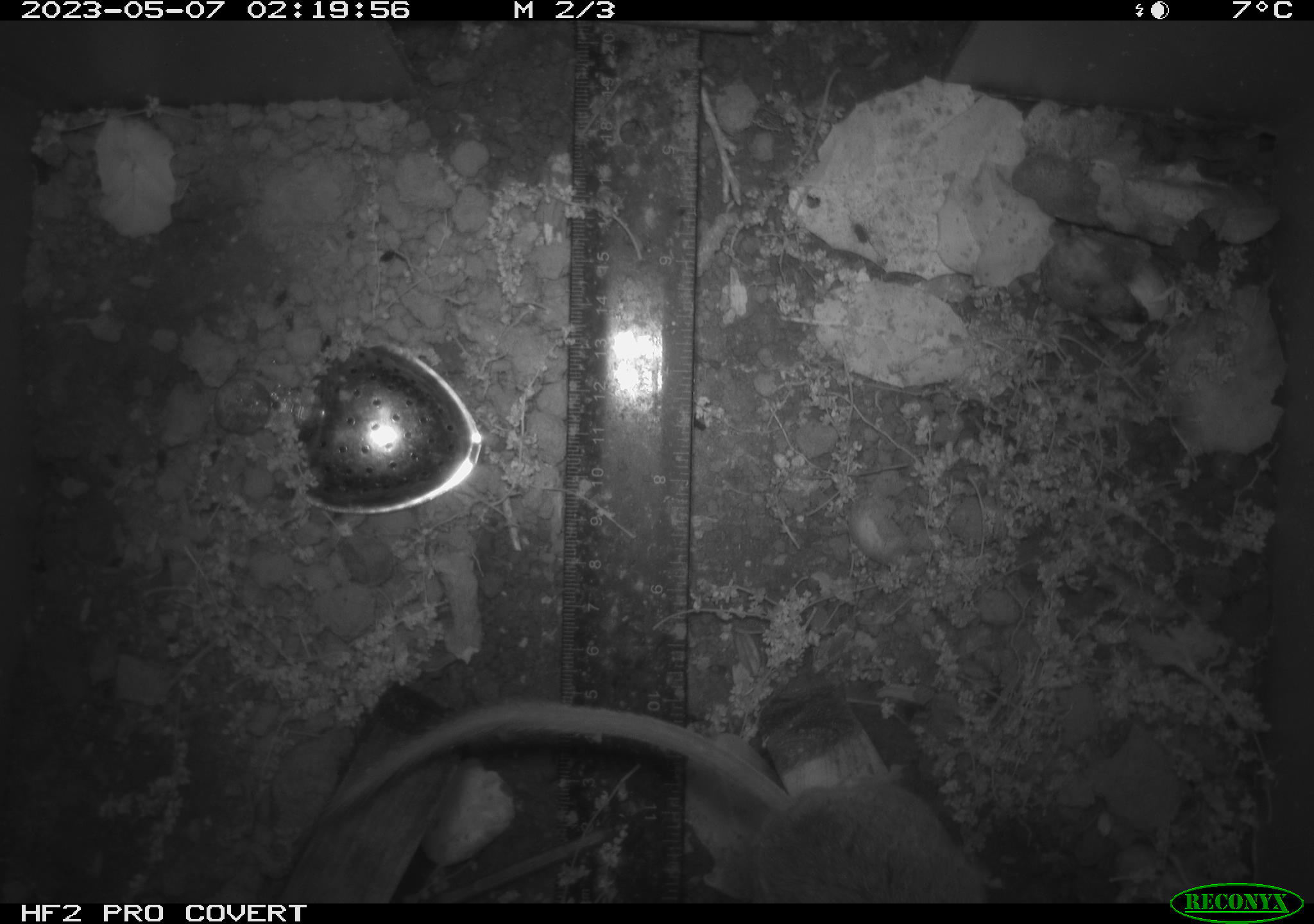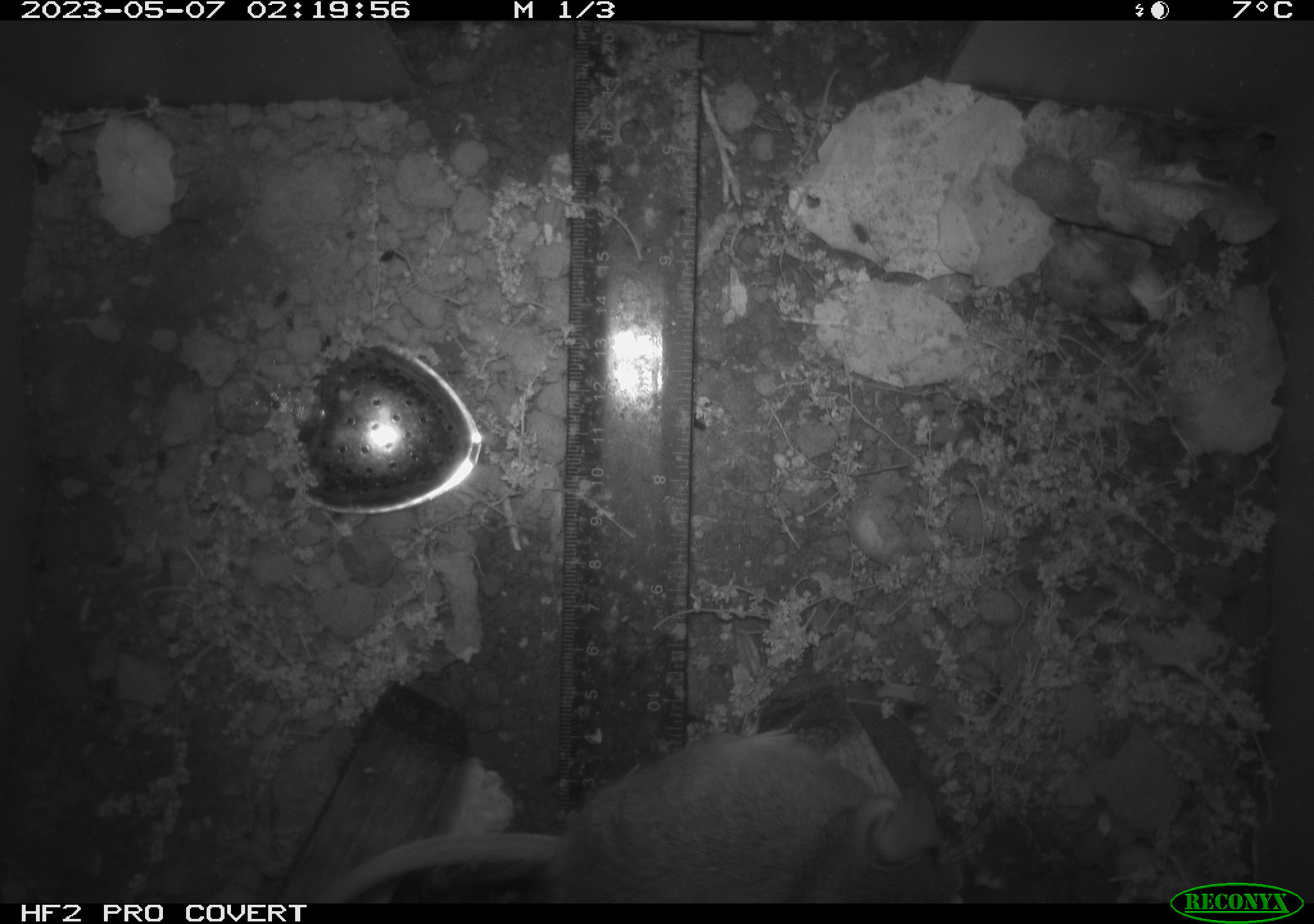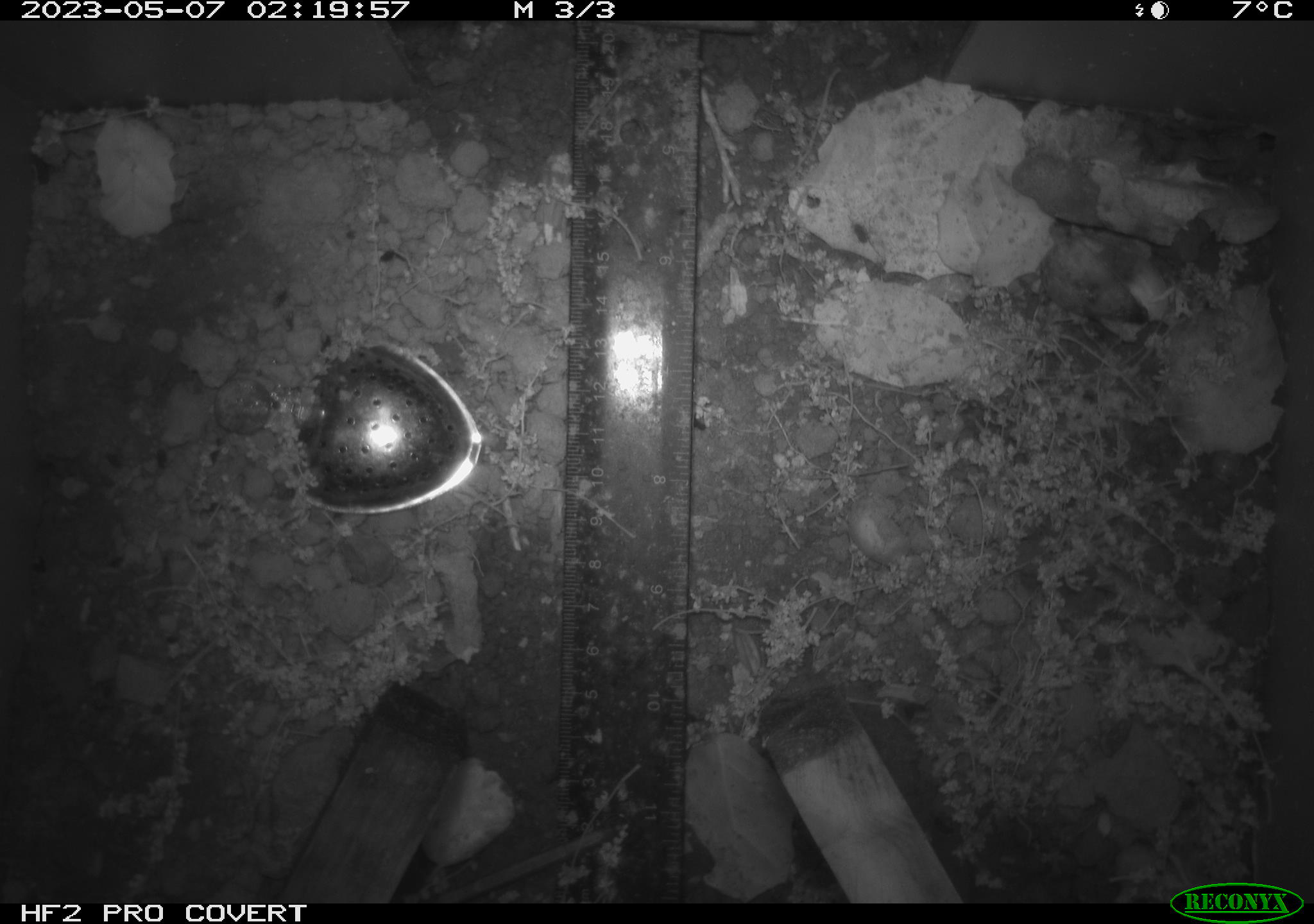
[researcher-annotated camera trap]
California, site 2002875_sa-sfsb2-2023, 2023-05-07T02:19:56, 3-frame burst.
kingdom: Animalia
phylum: Chordata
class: Mammalia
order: Rodentia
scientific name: Rodentia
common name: mouse species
Mouse species (Rodentia).